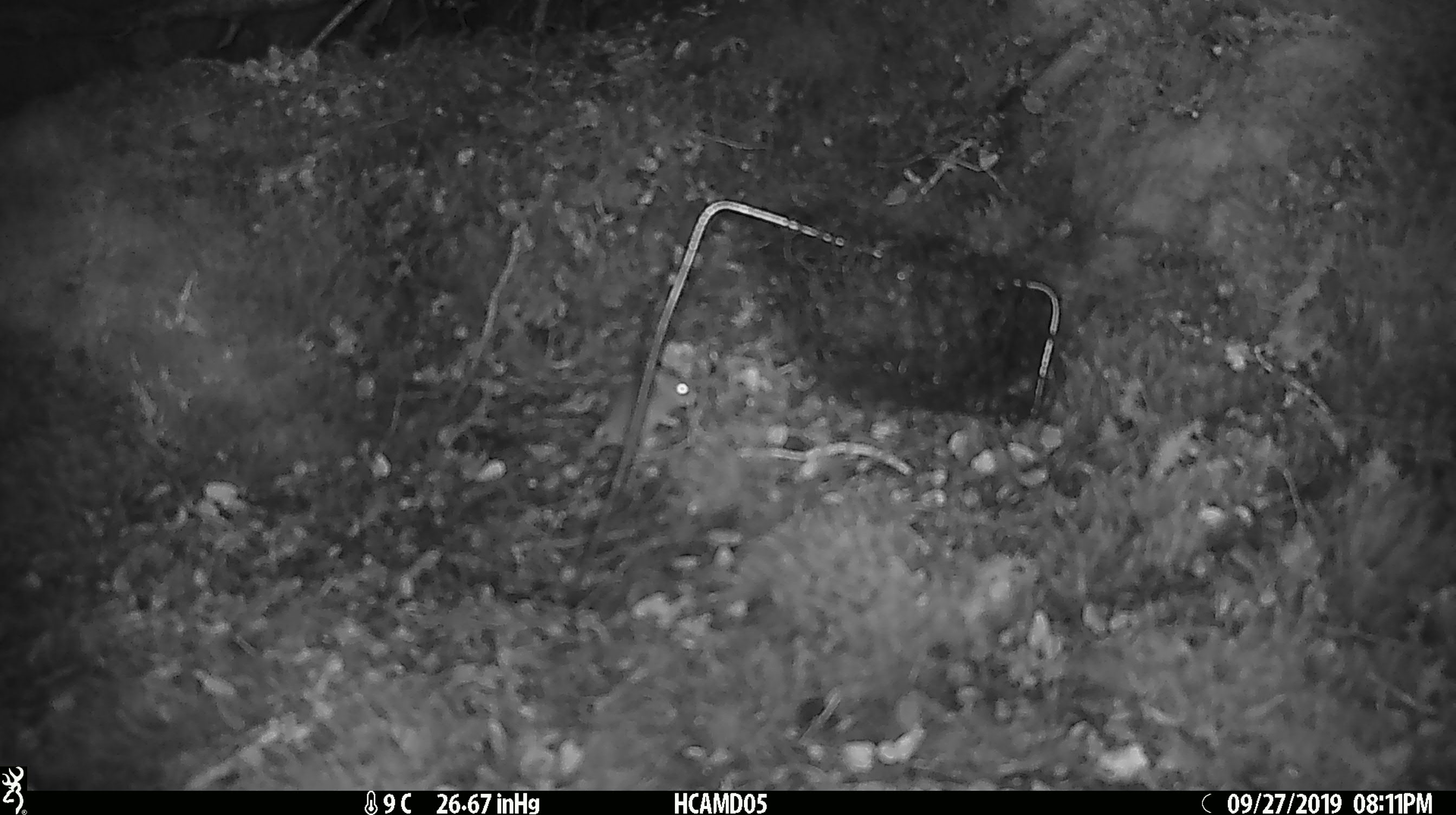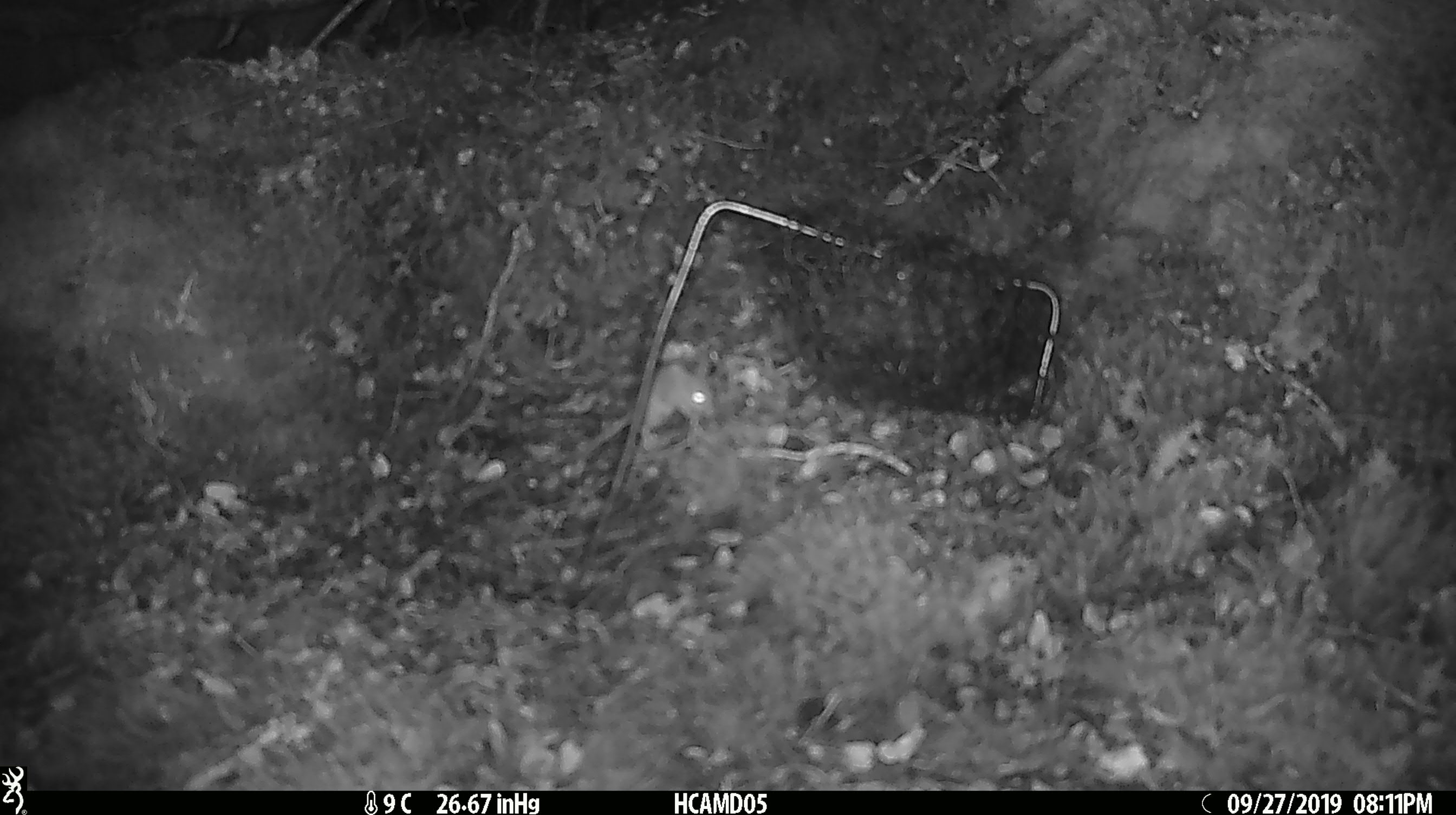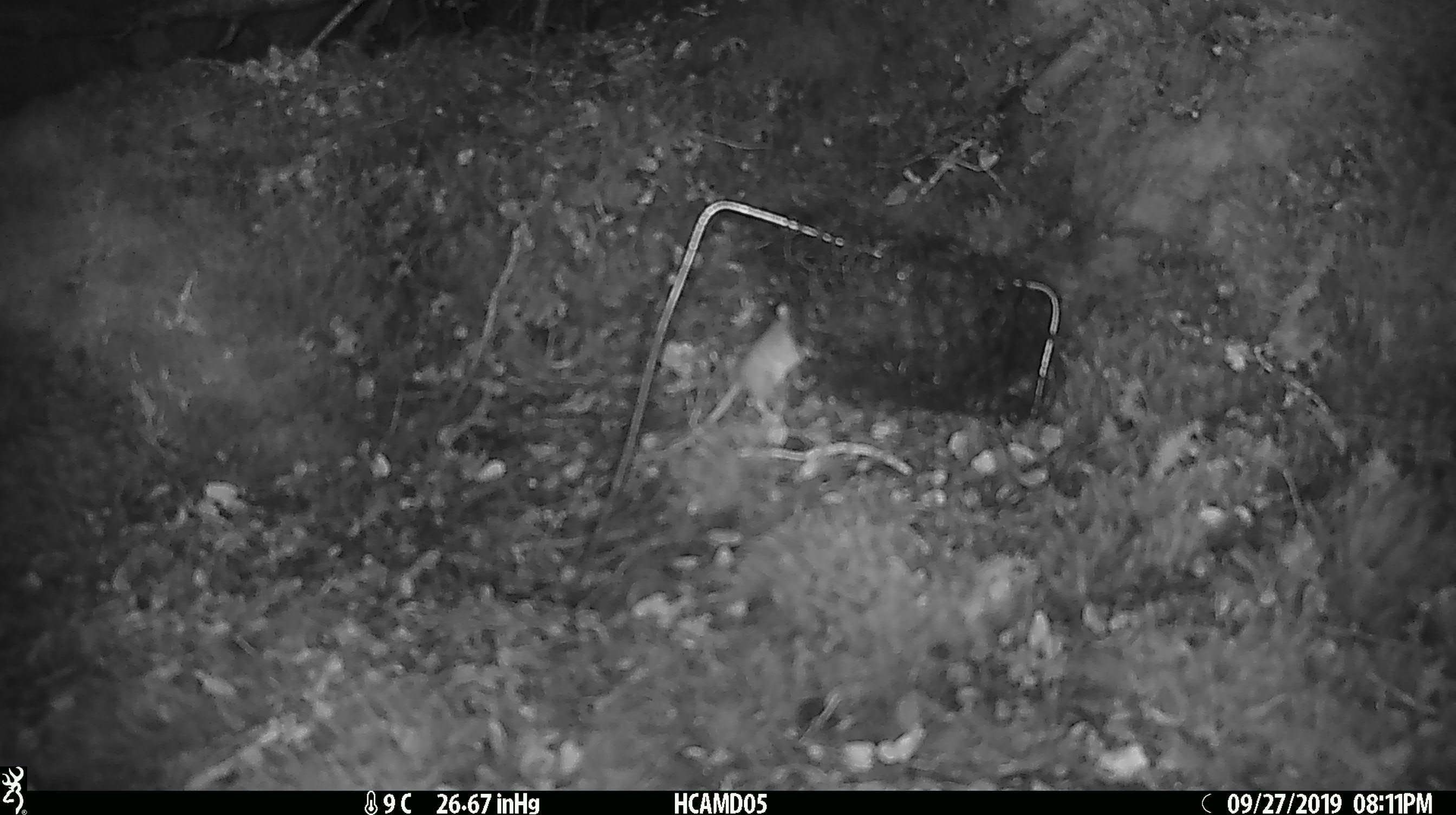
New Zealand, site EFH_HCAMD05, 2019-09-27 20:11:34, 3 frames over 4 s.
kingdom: Animalia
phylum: Chordata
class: Mammalia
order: Rodentia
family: Muridae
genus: Mus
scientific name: Mus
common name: mouse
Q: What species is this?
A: Mouse (Mus).